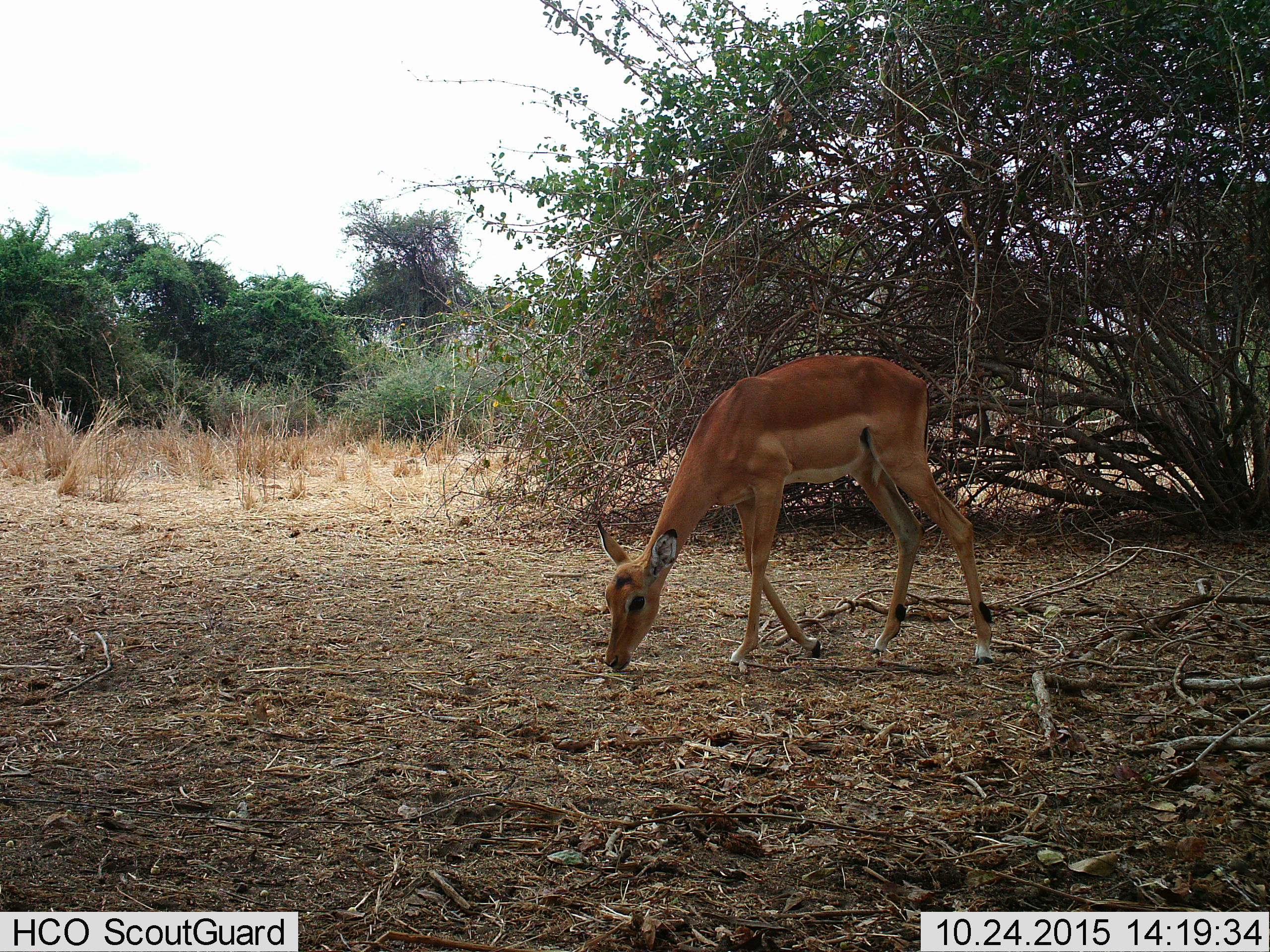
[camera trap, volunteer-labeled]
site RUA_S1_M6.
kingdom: Animalia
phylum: Chordata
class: Mammalia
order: Artiodactyla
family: Bovidae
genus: Aepyceros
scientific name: Aepyceros melampus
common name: impala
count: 1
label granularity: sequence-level